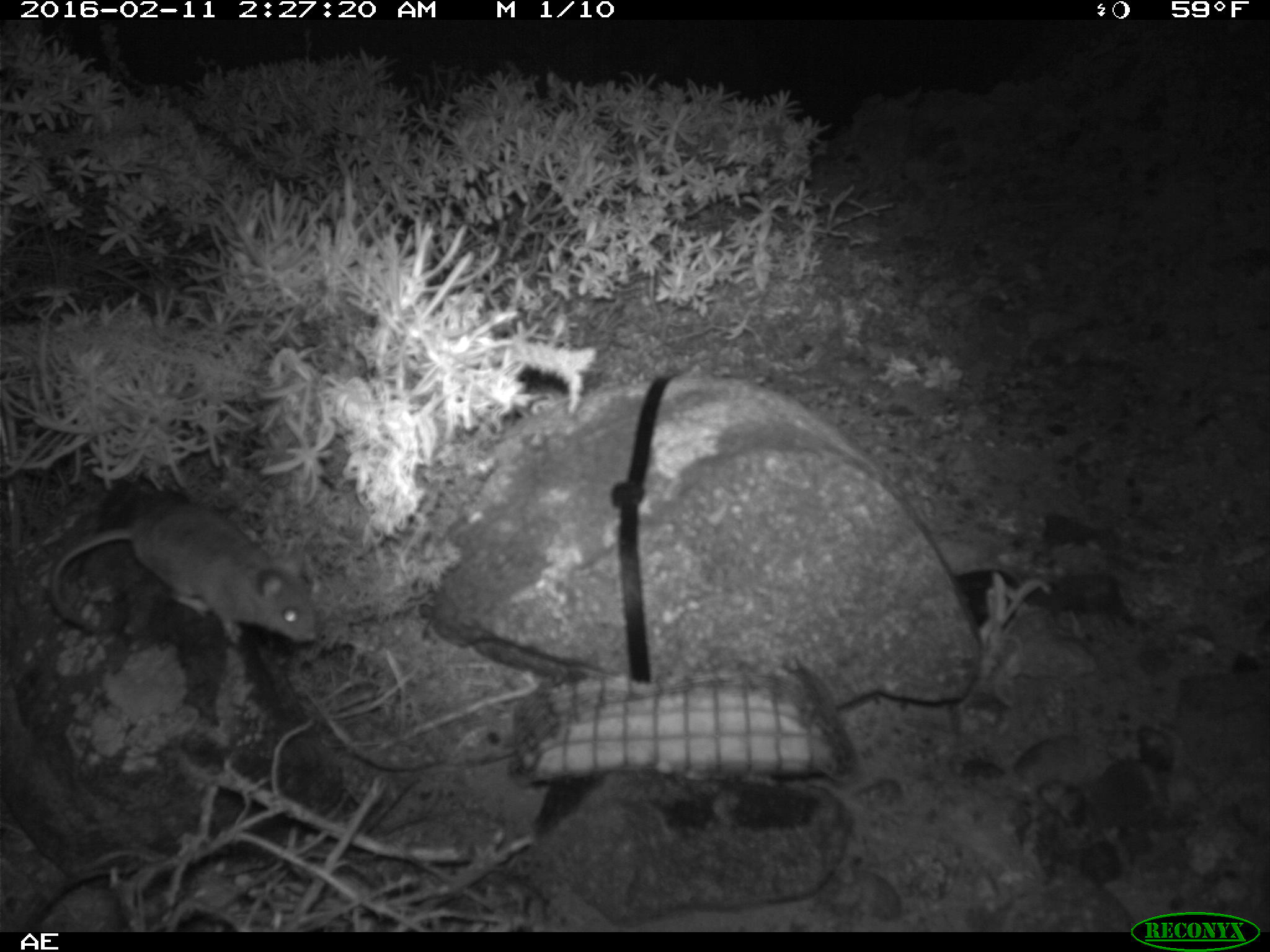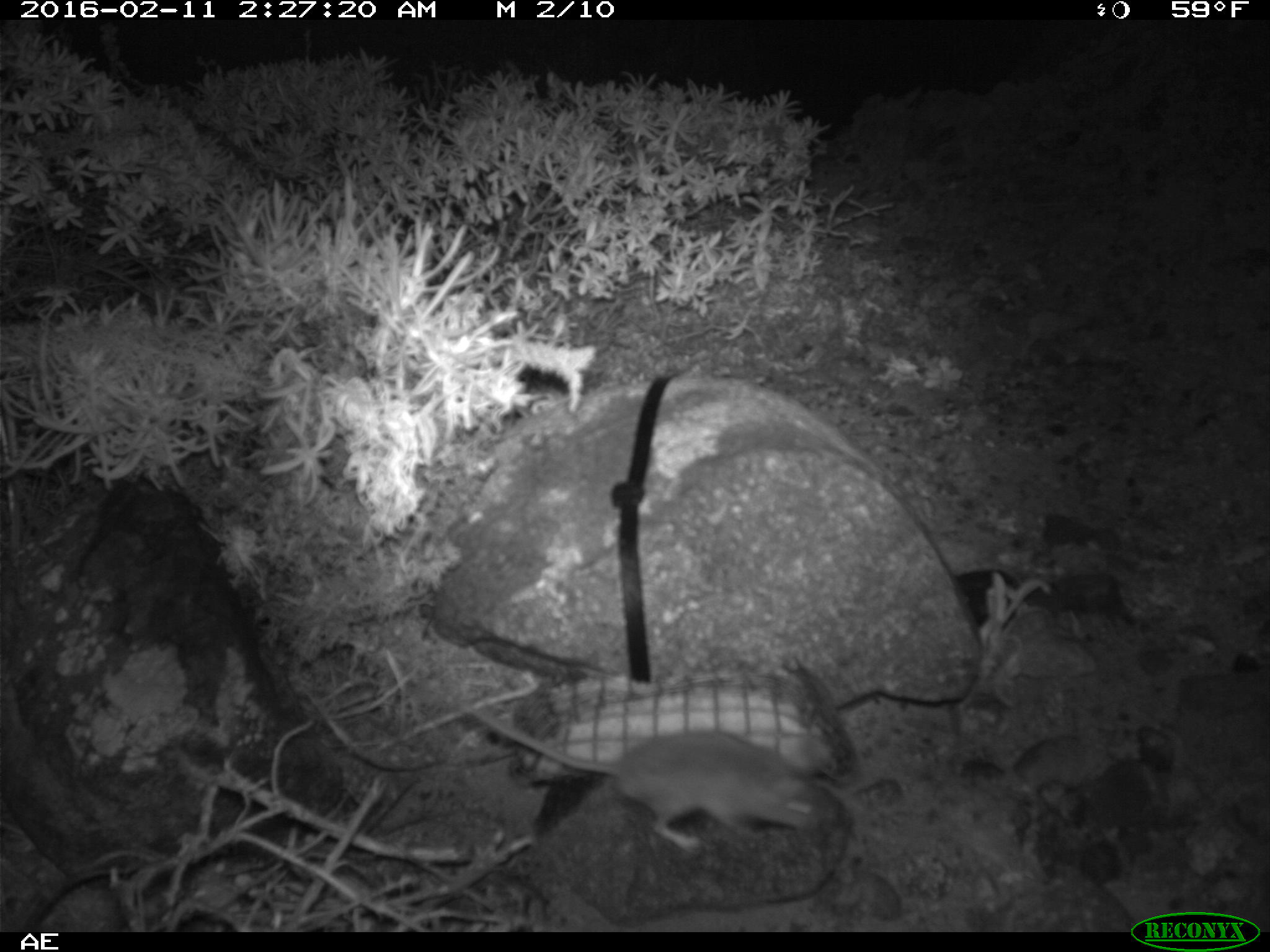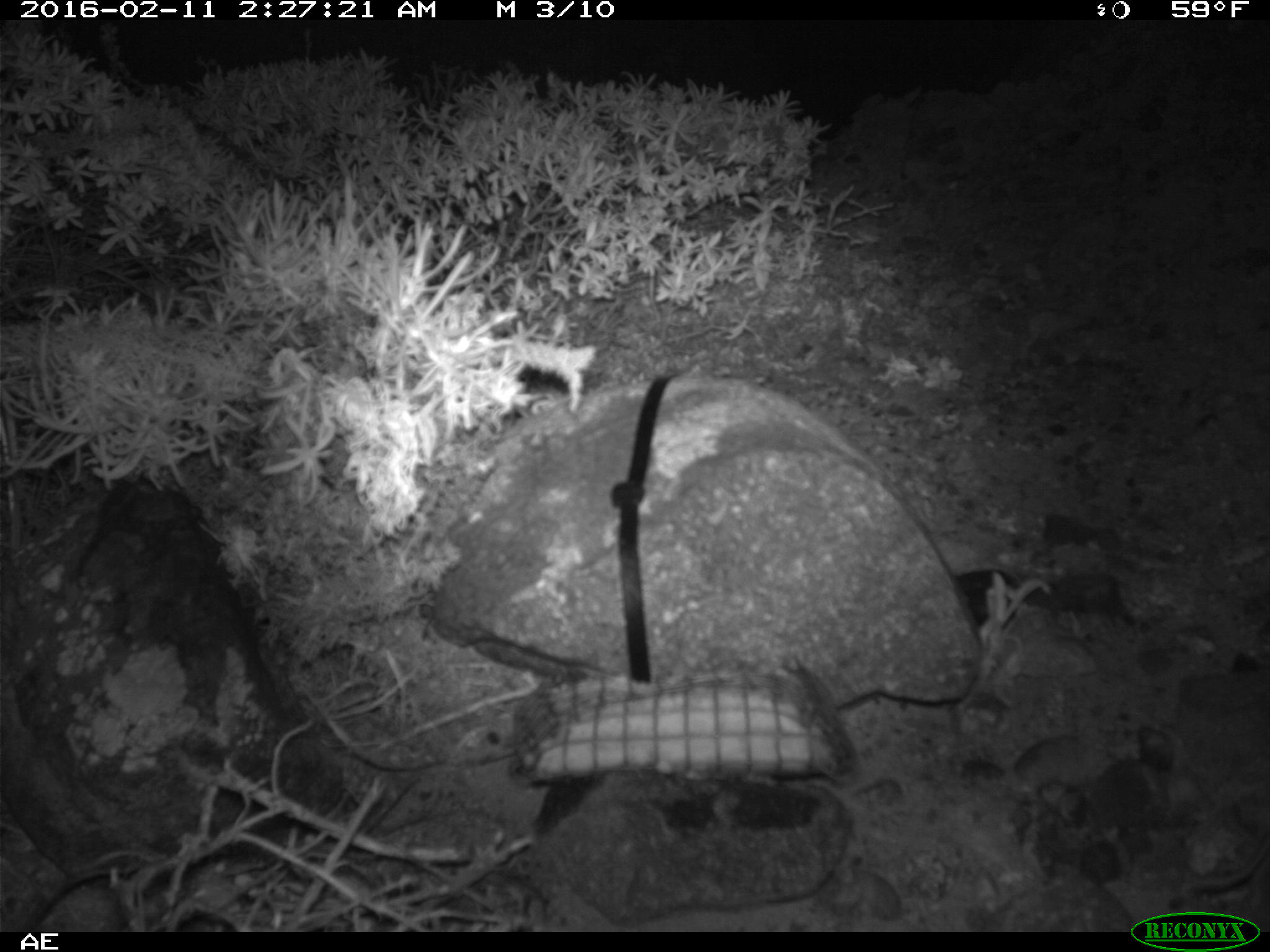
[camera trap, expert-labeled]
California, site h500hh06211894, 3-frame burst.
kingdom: Animalia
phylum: Chordata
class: Mammalia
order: Rodentia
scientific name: Rodentia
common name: rodent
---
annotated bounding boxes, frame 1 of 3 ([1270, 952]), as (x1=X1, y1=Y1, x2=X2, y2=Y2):
rodent: (x1=45, y1=495, x2=319, y2=647)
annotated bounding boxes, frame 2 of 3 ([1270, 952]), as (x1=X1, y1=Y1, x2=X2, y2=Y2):
rodent: (x1=456, y1=702, x2=841, y2=849)